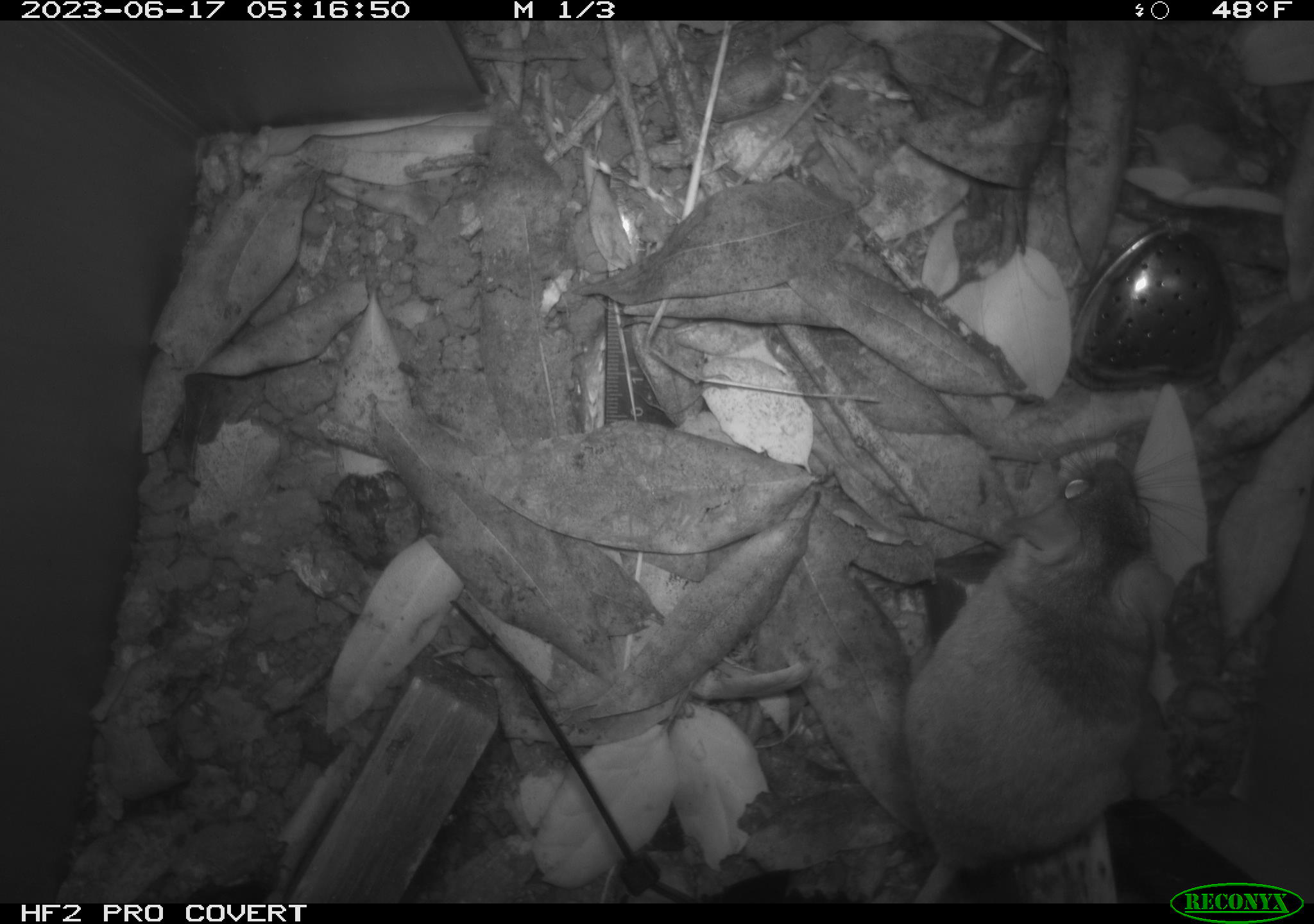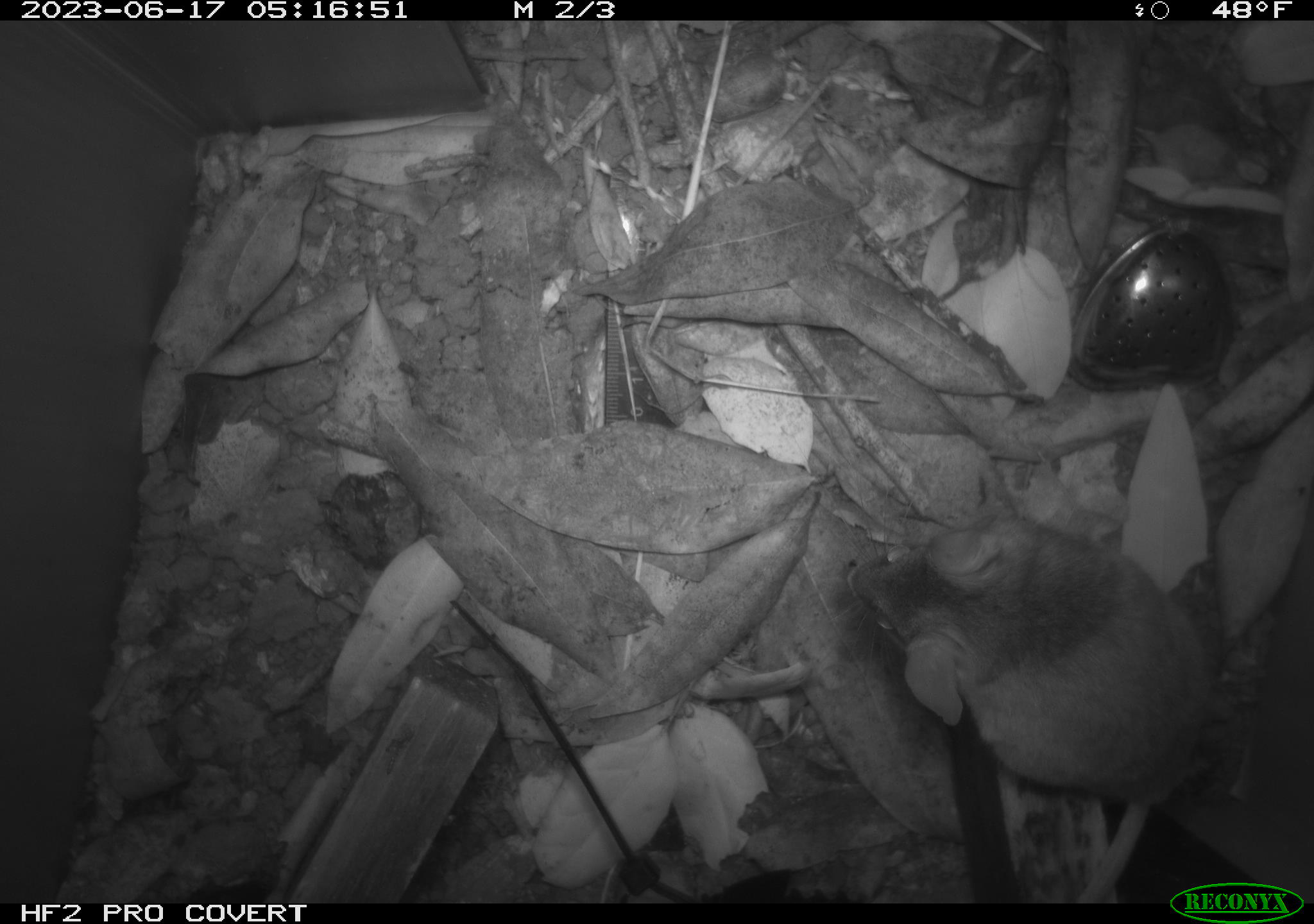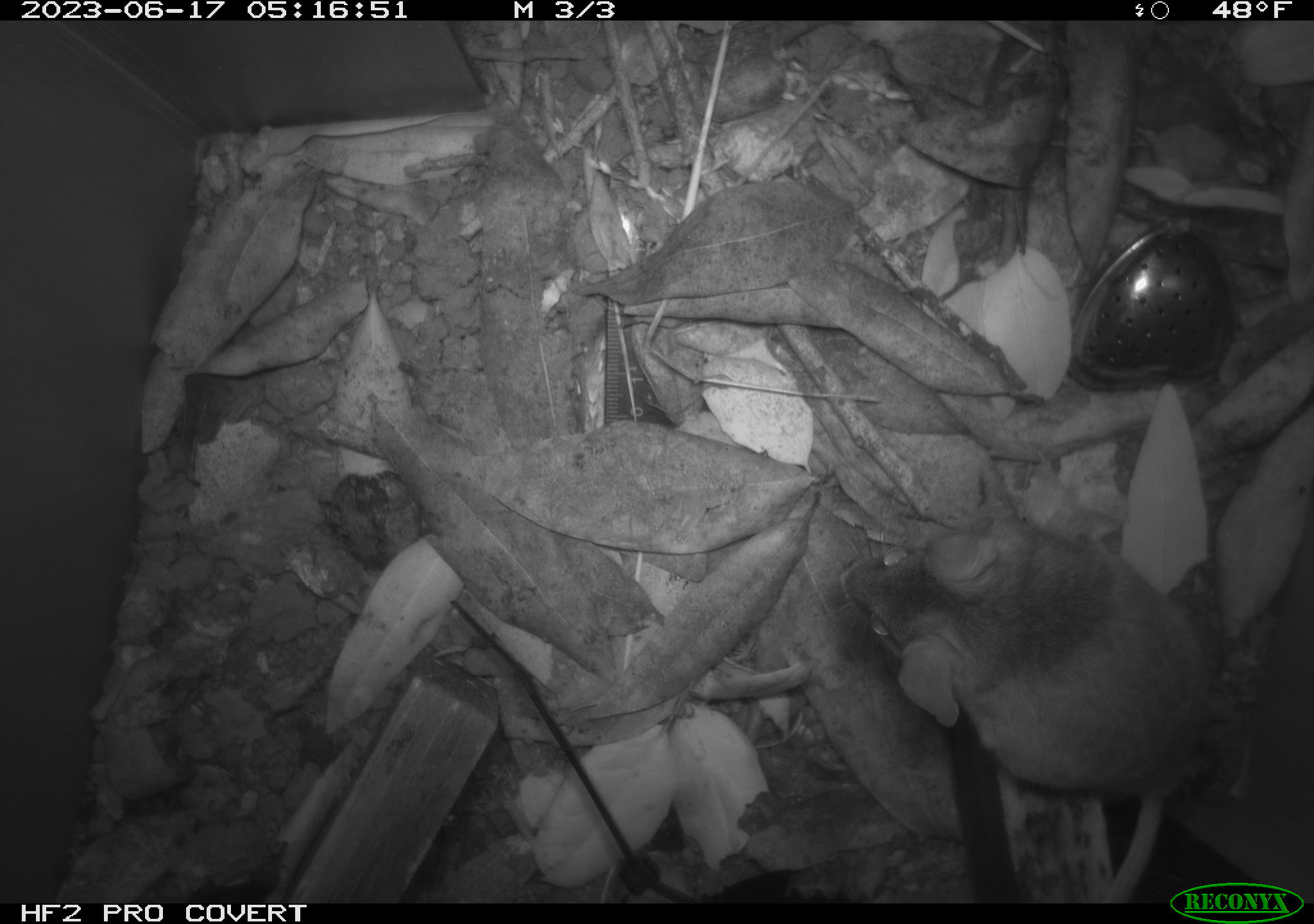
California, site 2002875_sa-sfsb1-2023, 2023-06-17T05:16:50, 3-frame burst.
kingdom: Animalia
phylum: Chordata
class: Mammalia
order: Rodentia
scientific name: Rodentia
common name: mouse species